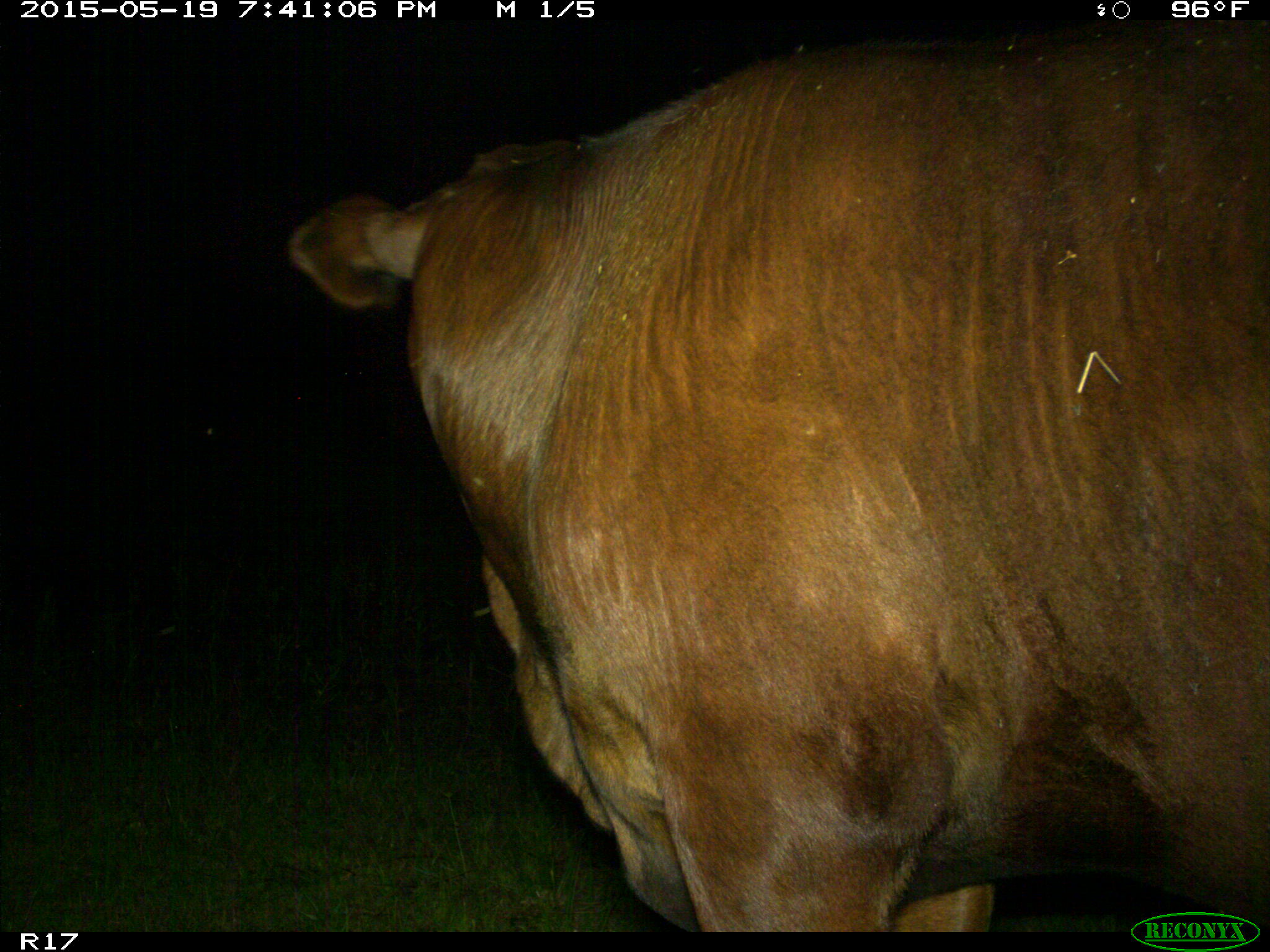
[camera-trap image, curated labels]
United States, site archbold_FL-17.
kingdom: Animalia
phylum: Chordata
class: Mammalia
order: Artiodactyla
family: Bovidae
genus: Bos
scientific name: Bos taurus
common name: domestic cow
Bos taurus (domestic cow).